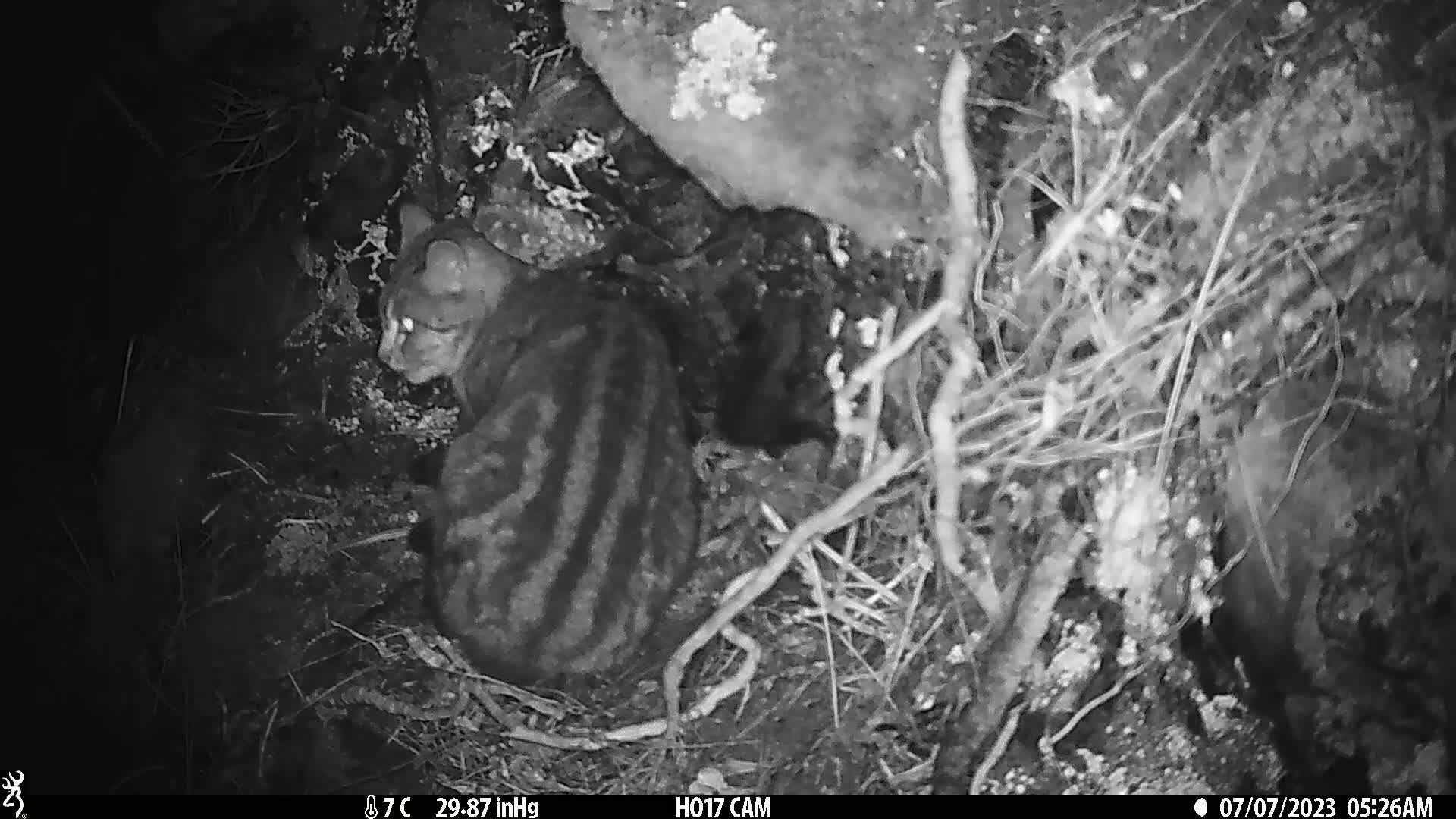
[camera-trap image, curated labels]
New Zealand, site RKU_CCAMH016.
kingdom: Animalia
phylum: Chordata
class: Mammalia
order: Carnivora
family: Felidae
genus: Felis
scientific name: Felis catus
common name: domestic cat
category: cat